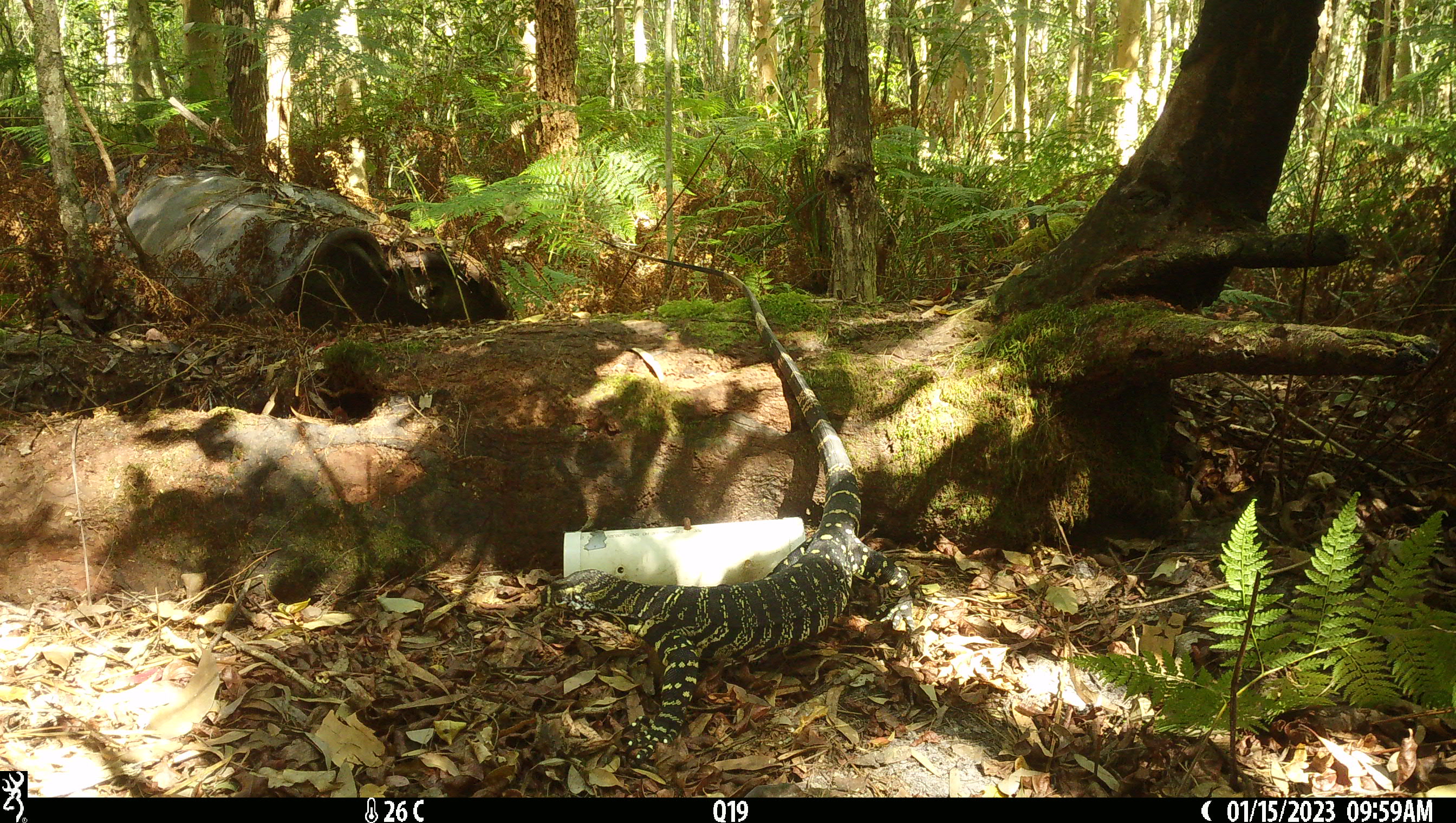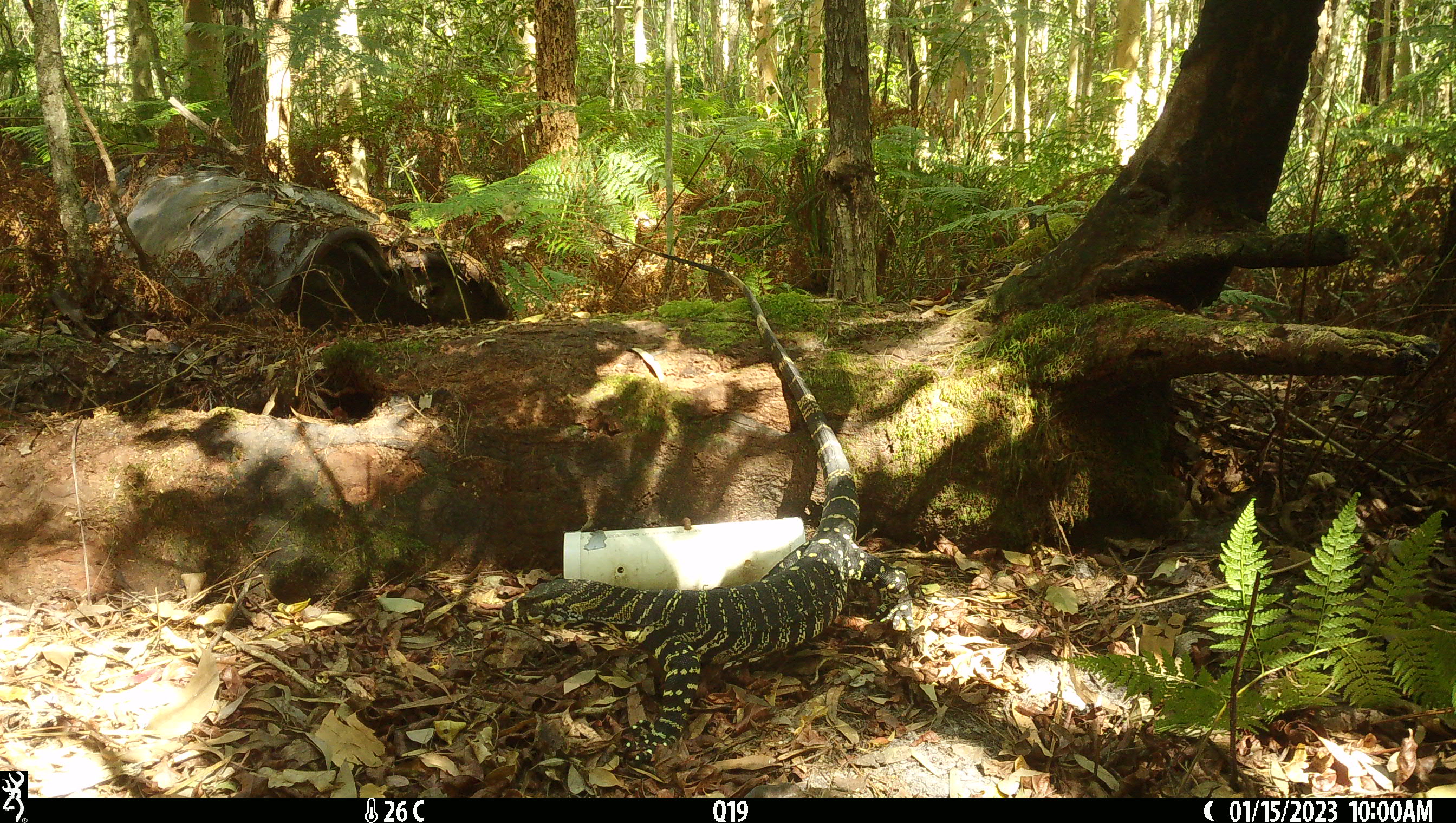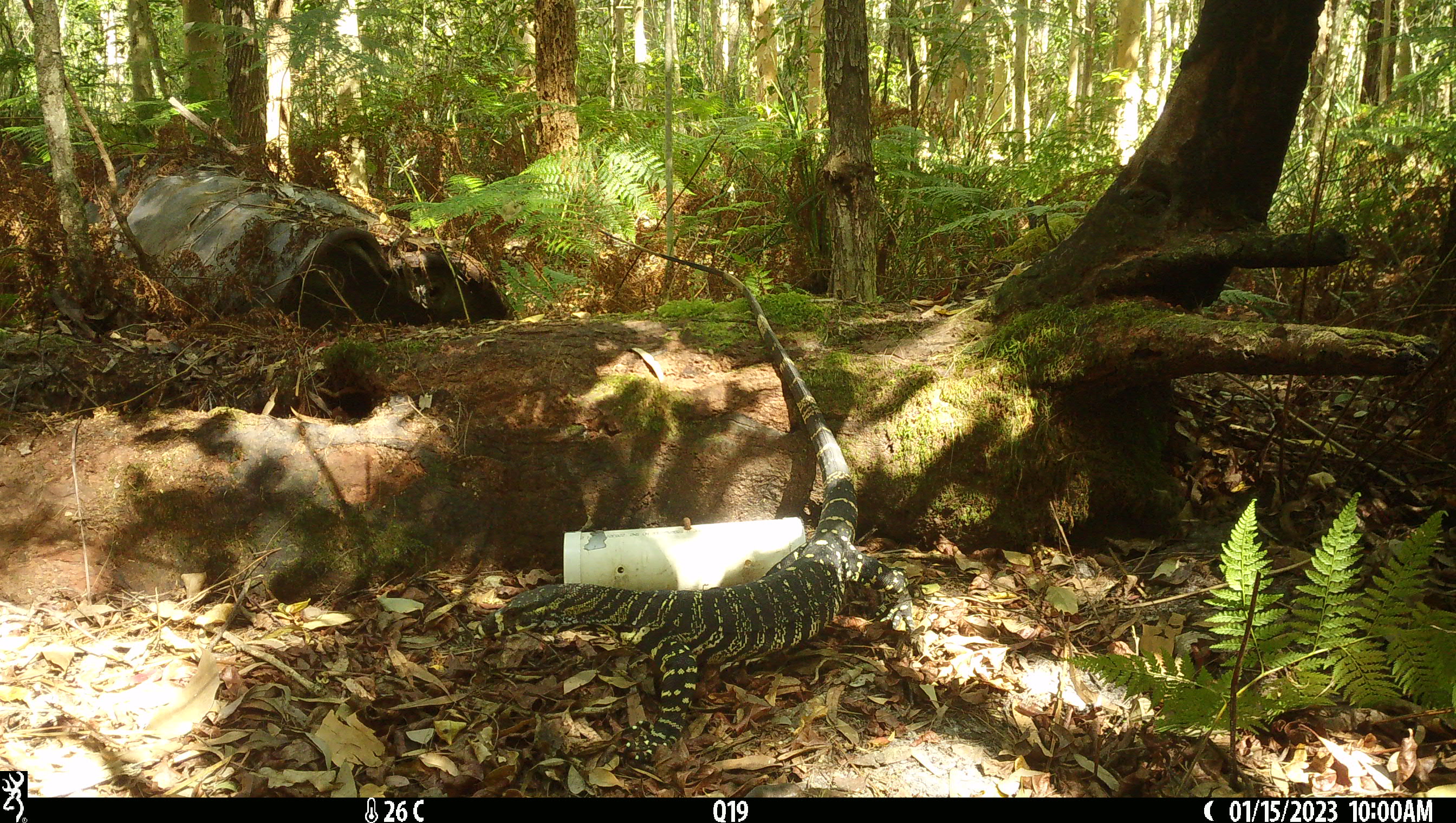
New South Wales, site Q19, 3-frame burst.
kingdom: Animalia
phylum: Chordata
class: Reptilia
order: Squamata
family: Varanidae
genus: Varanus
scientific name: Varanus varius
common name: lace monitor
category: goanna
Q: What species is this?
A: Goanna (lace monitor) (Varanus varius).